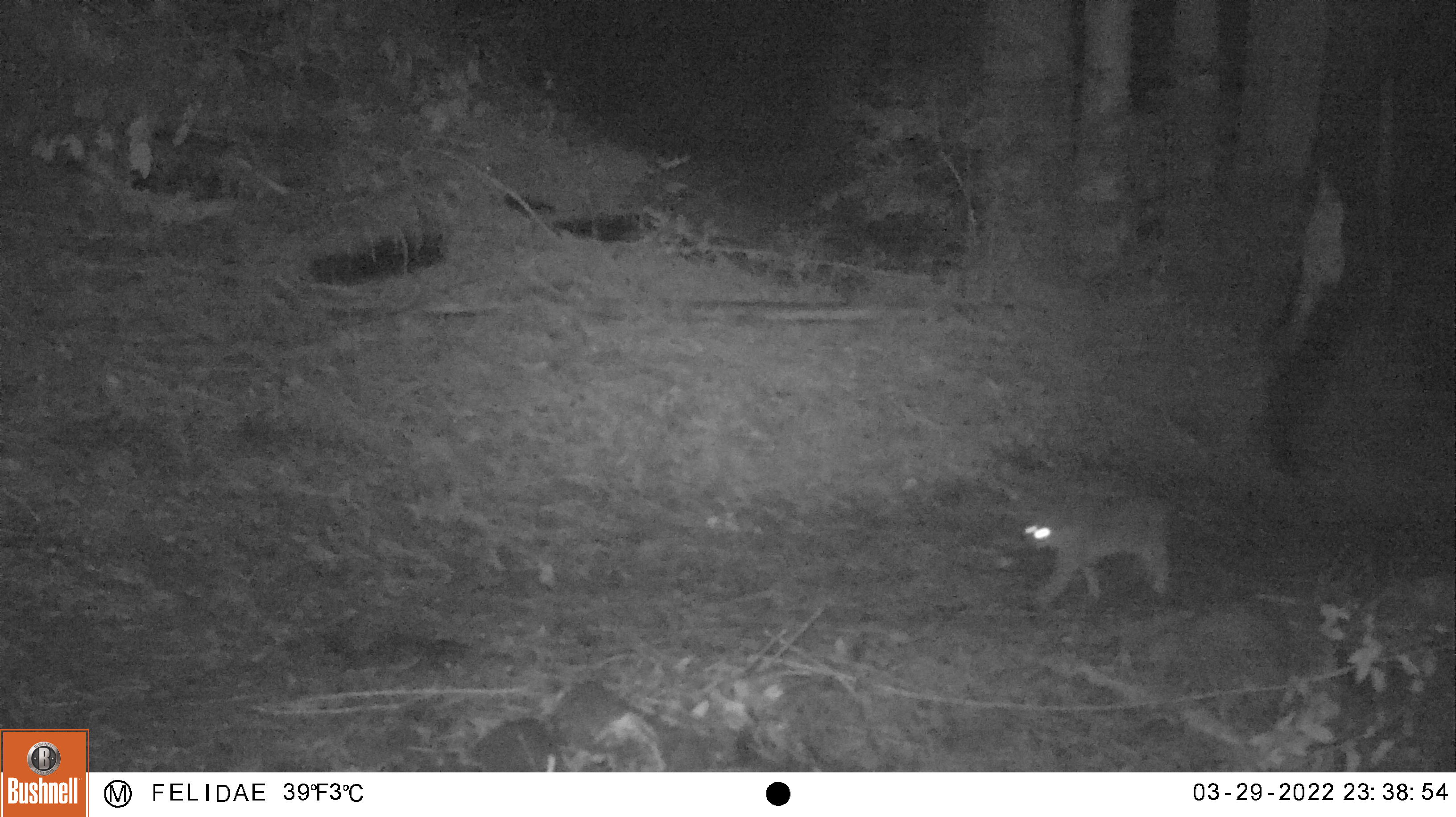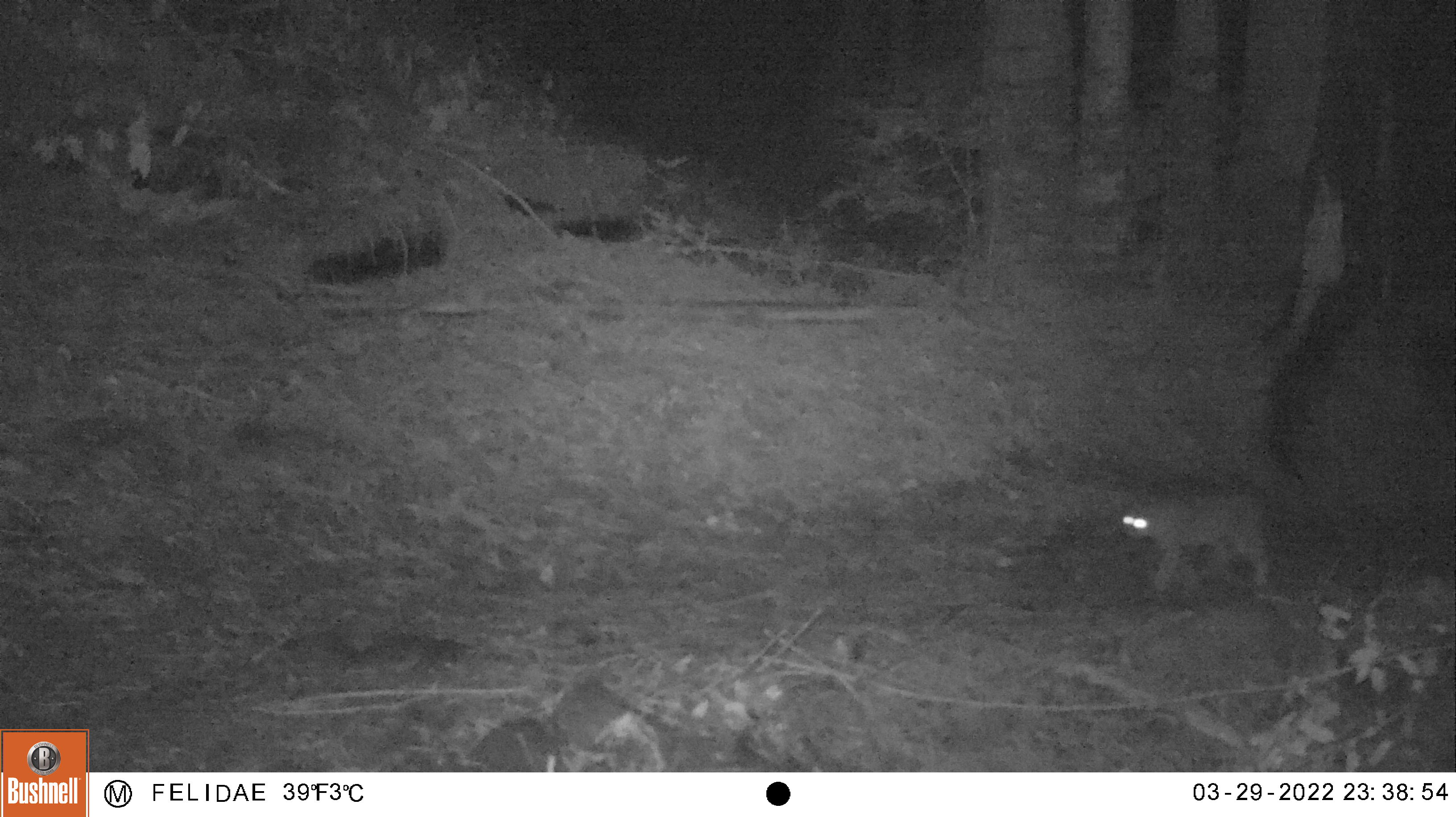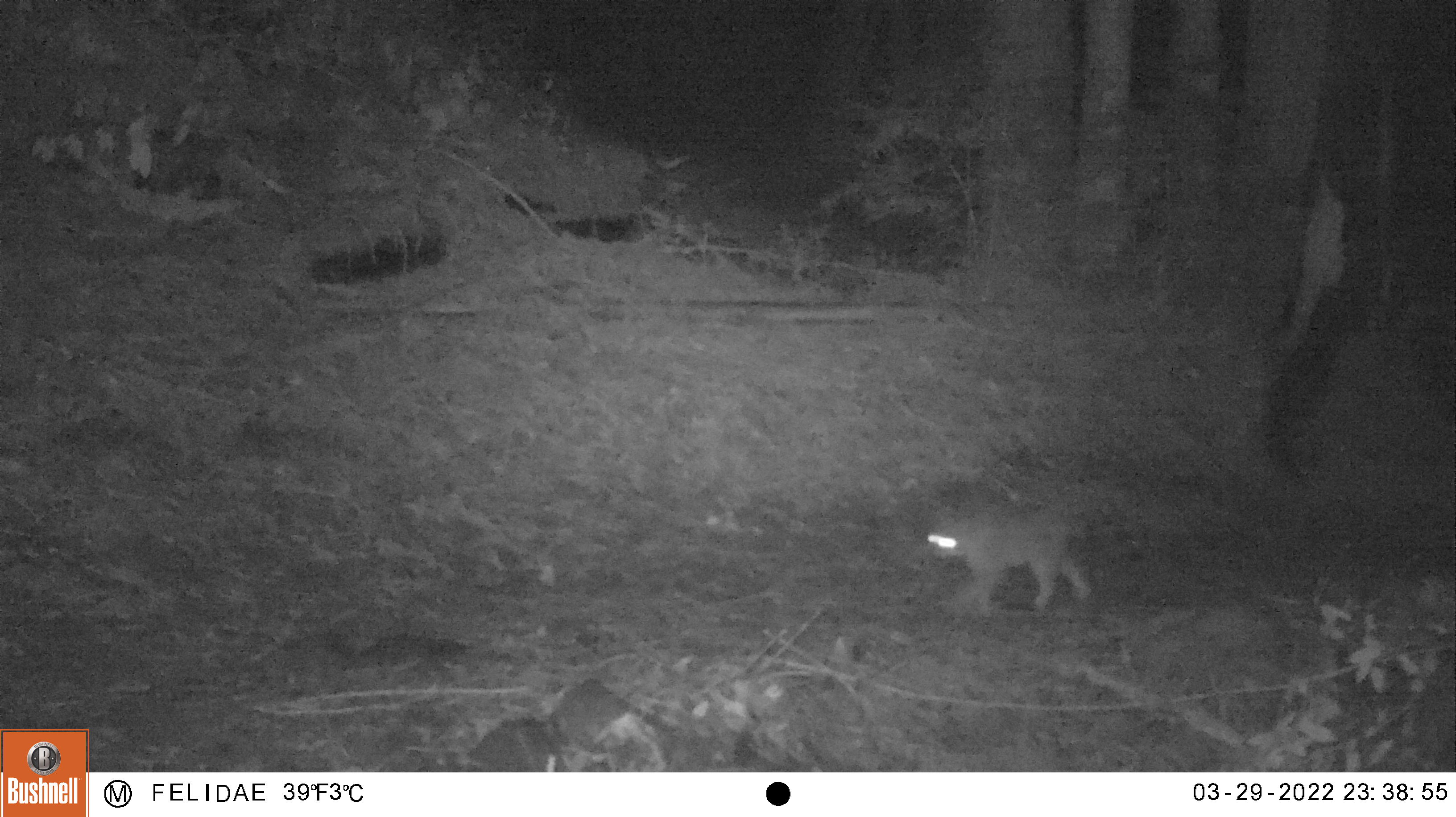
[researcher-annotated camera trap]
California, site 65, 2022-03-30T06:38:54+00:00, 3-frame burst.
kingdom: Animalia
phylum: Chordata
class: Mammalia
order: Carnivora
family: Felidae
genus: Lynx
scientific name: Lynx rufus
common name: bobcat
Bobcat (Lynx rufus).